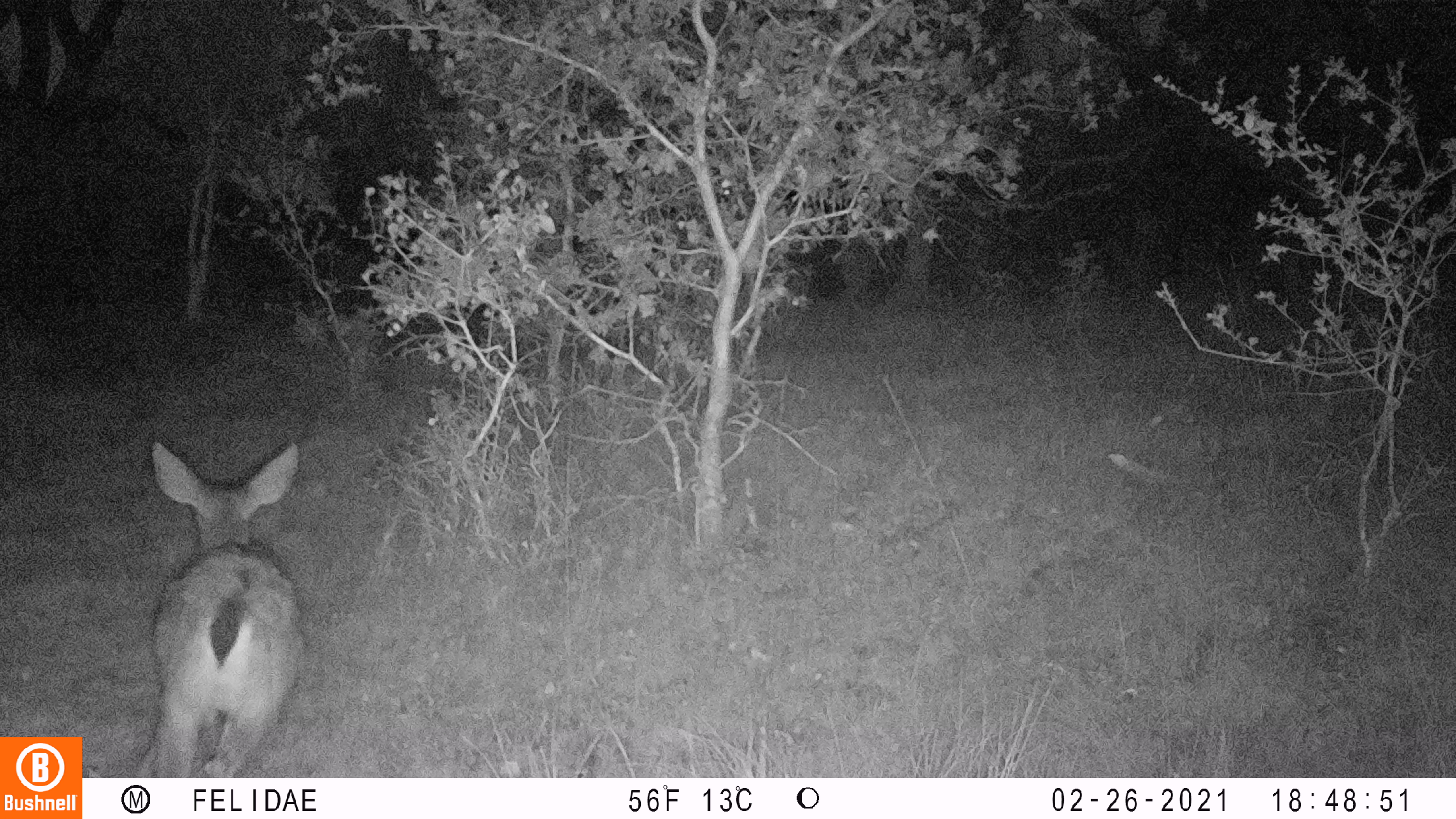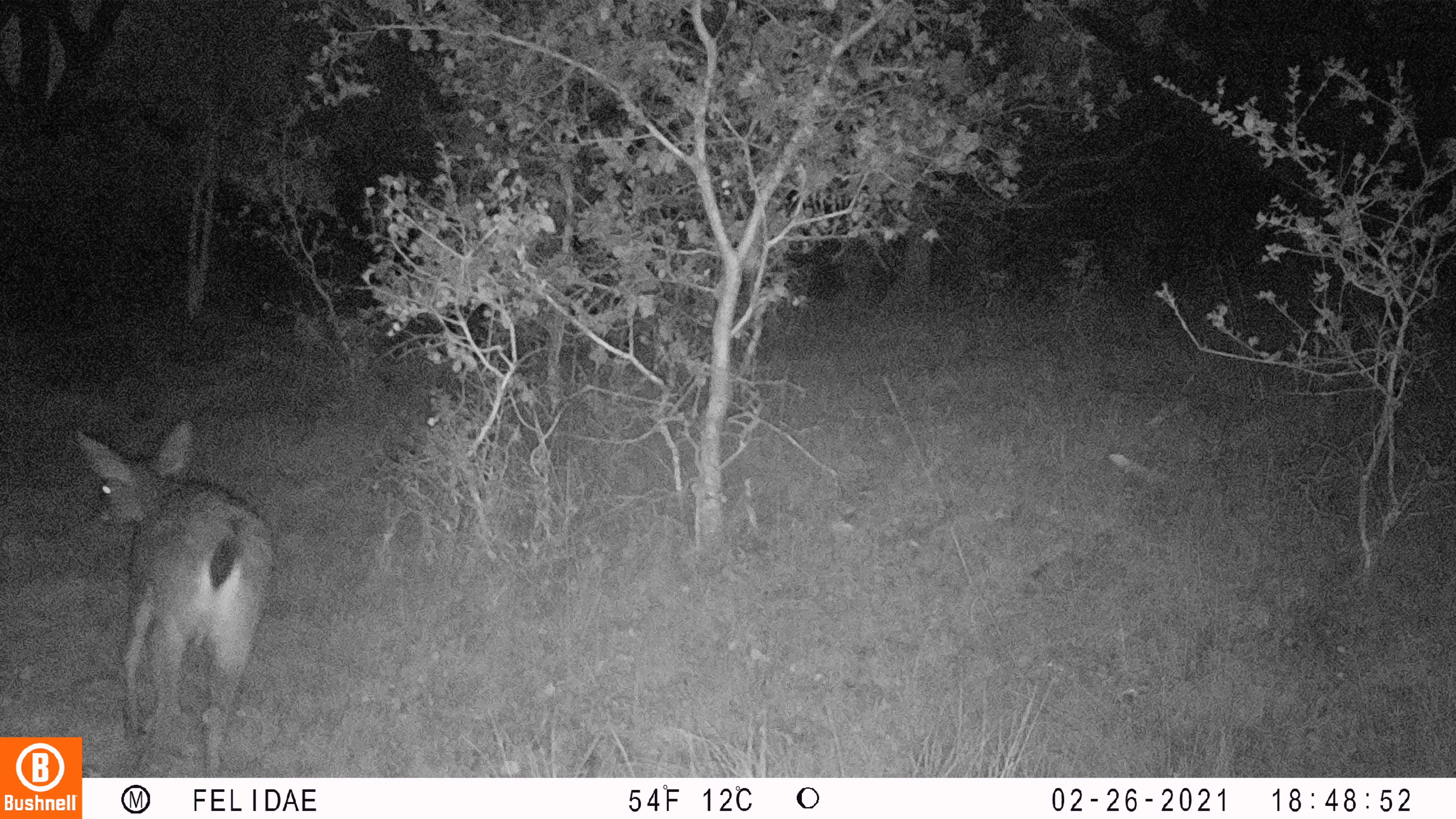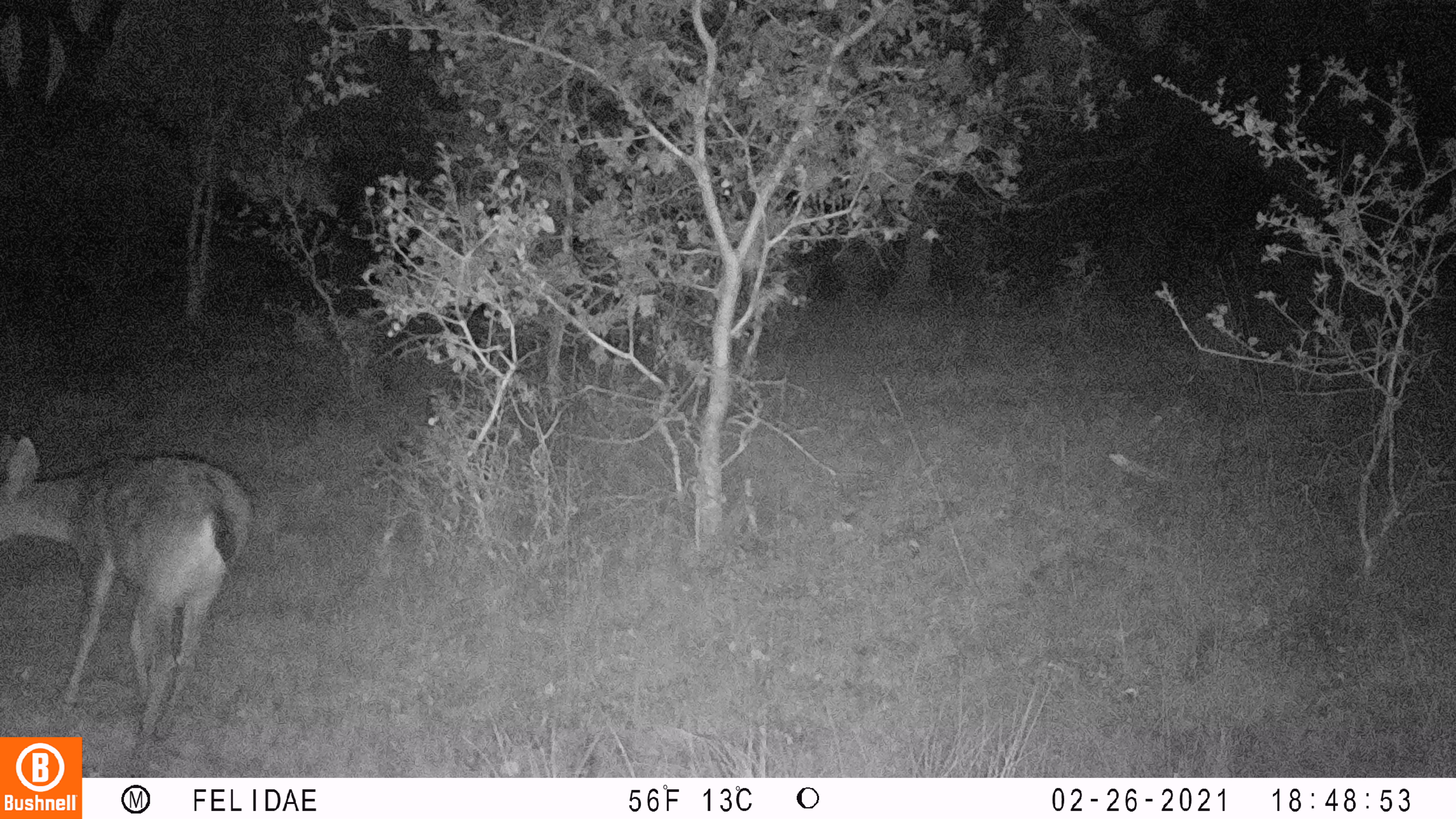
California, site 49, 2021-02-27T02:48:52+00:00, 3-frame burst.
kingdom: Animalia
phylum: Chordata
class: Mammalia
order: Artiodactyla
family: Cervidae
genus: Odocoileus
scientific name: Odocoileus hemionus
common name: mule deer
Mule deer (Odocoileus hemionus).